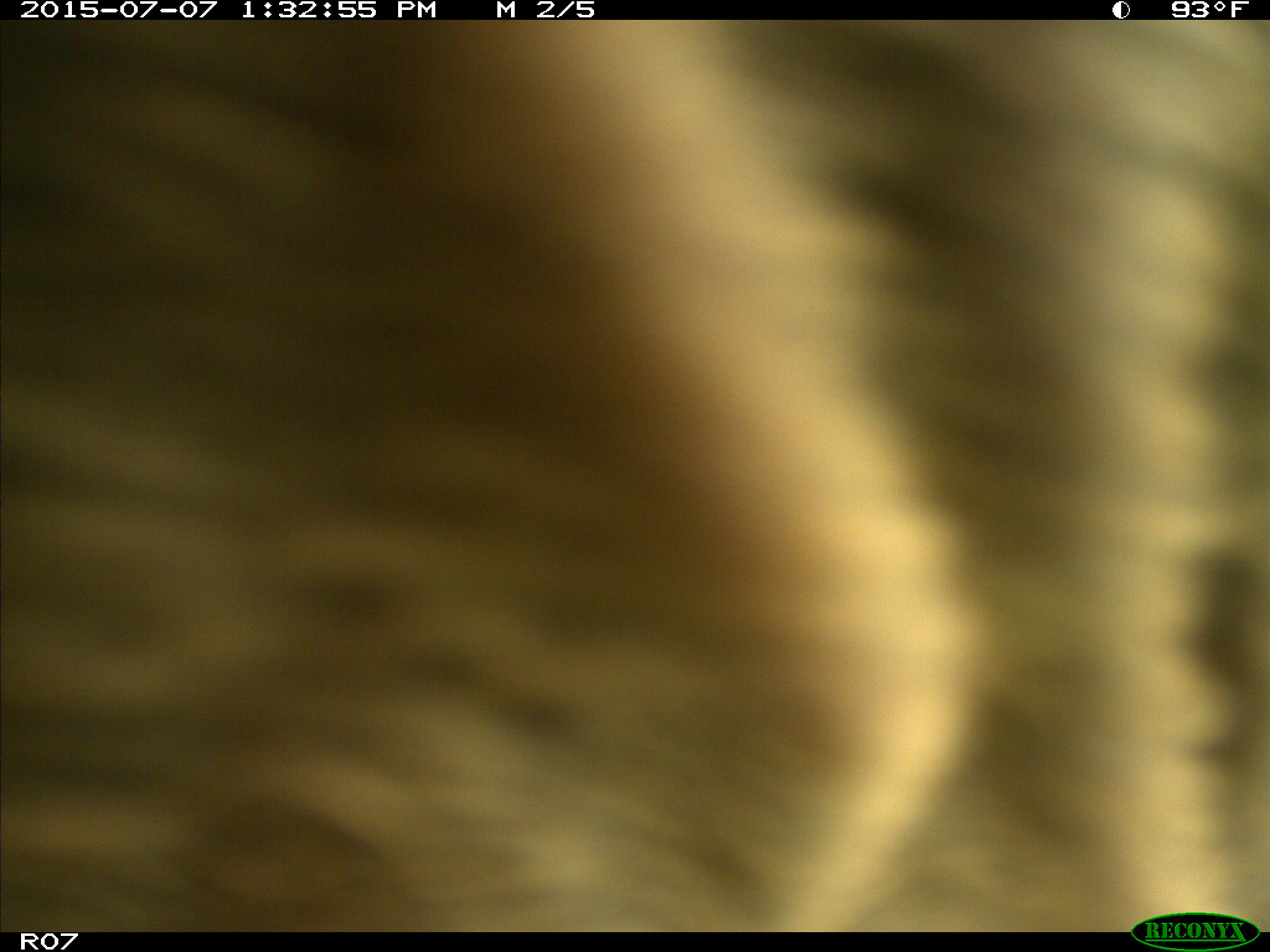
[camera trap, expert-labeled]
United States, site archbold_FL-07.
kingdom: Animalia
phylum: Chordata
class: Mammalia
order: Artiodactyla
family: Bovidae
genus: Bos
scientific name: Bos taurus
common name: domestic cow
Bos taurus (domestic cow).